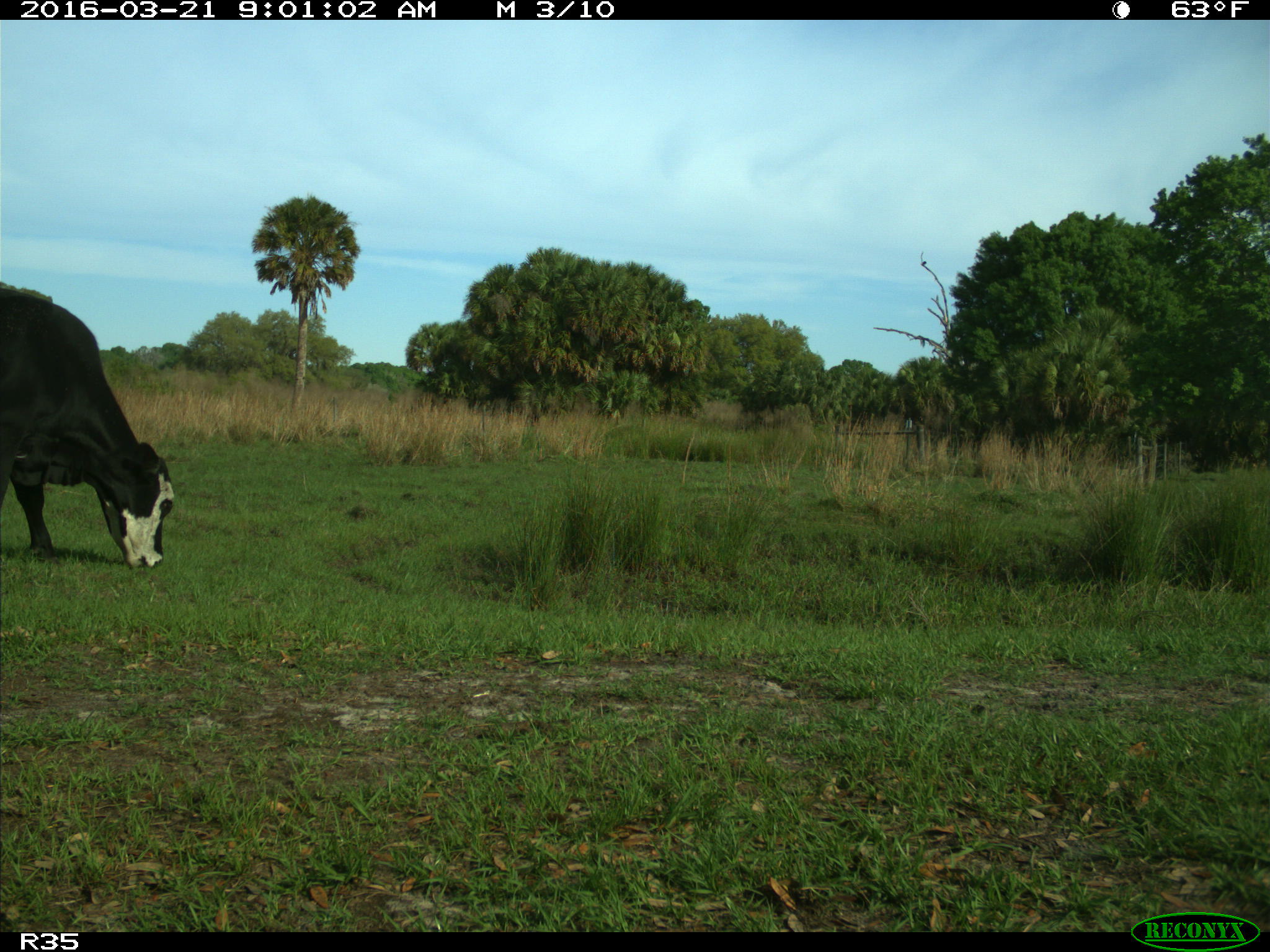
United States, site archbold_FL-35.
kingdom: Animalia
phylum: Chordata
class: Mammalia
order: Artiodactyla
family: Bovidae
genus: Bos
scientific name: Bos taurus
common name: domestic cow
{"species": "Bos taurus (domestic cow)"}